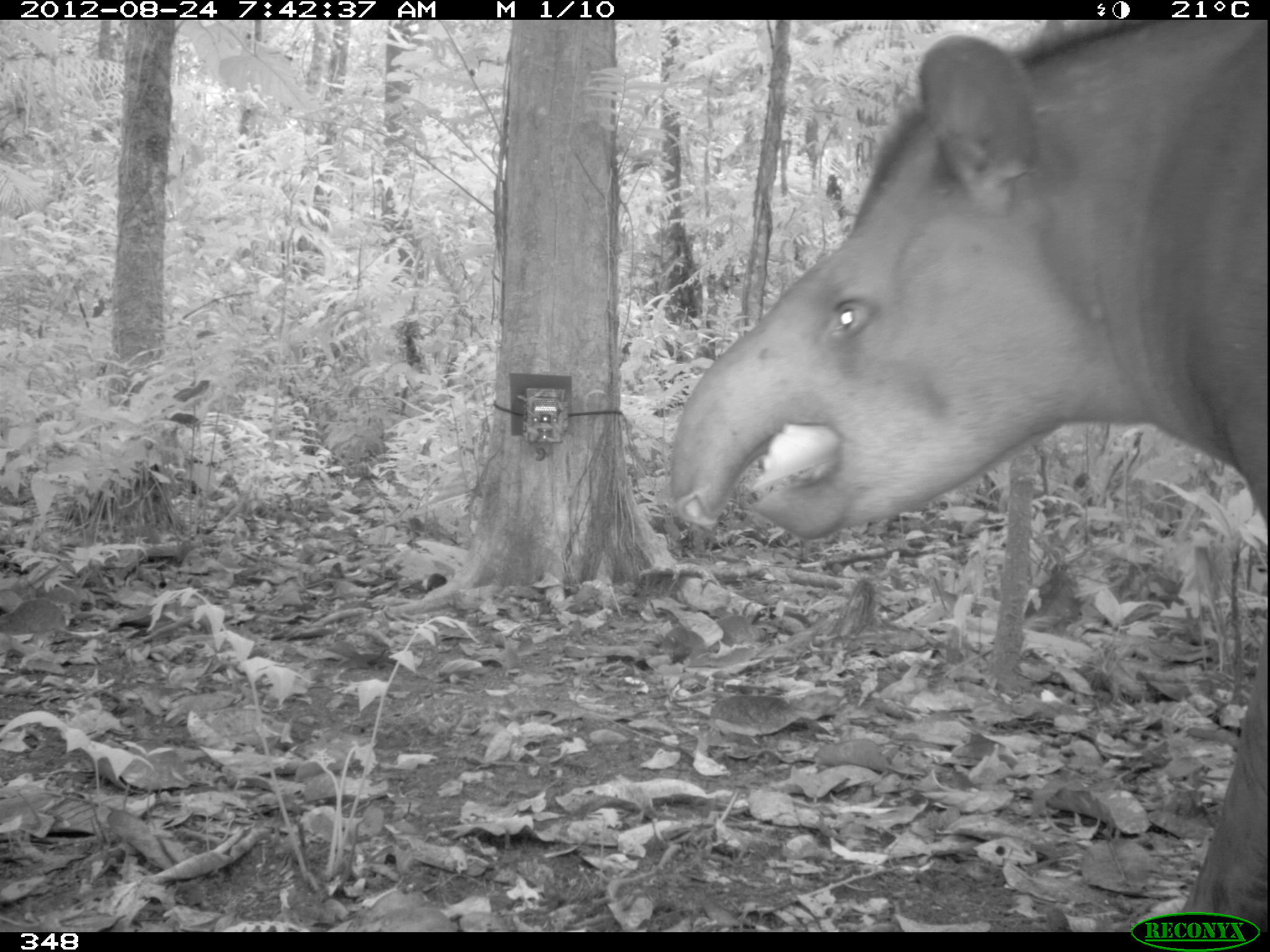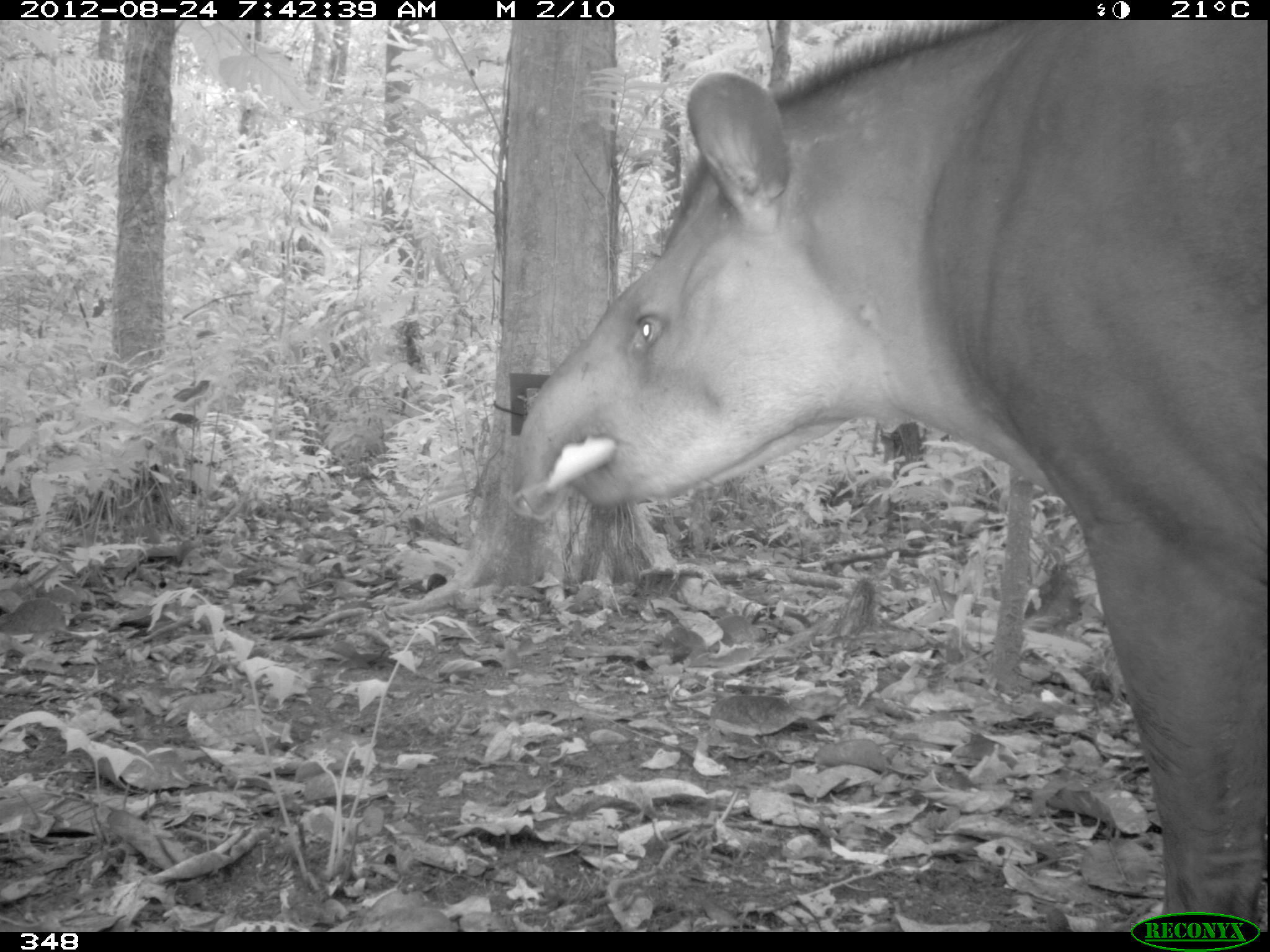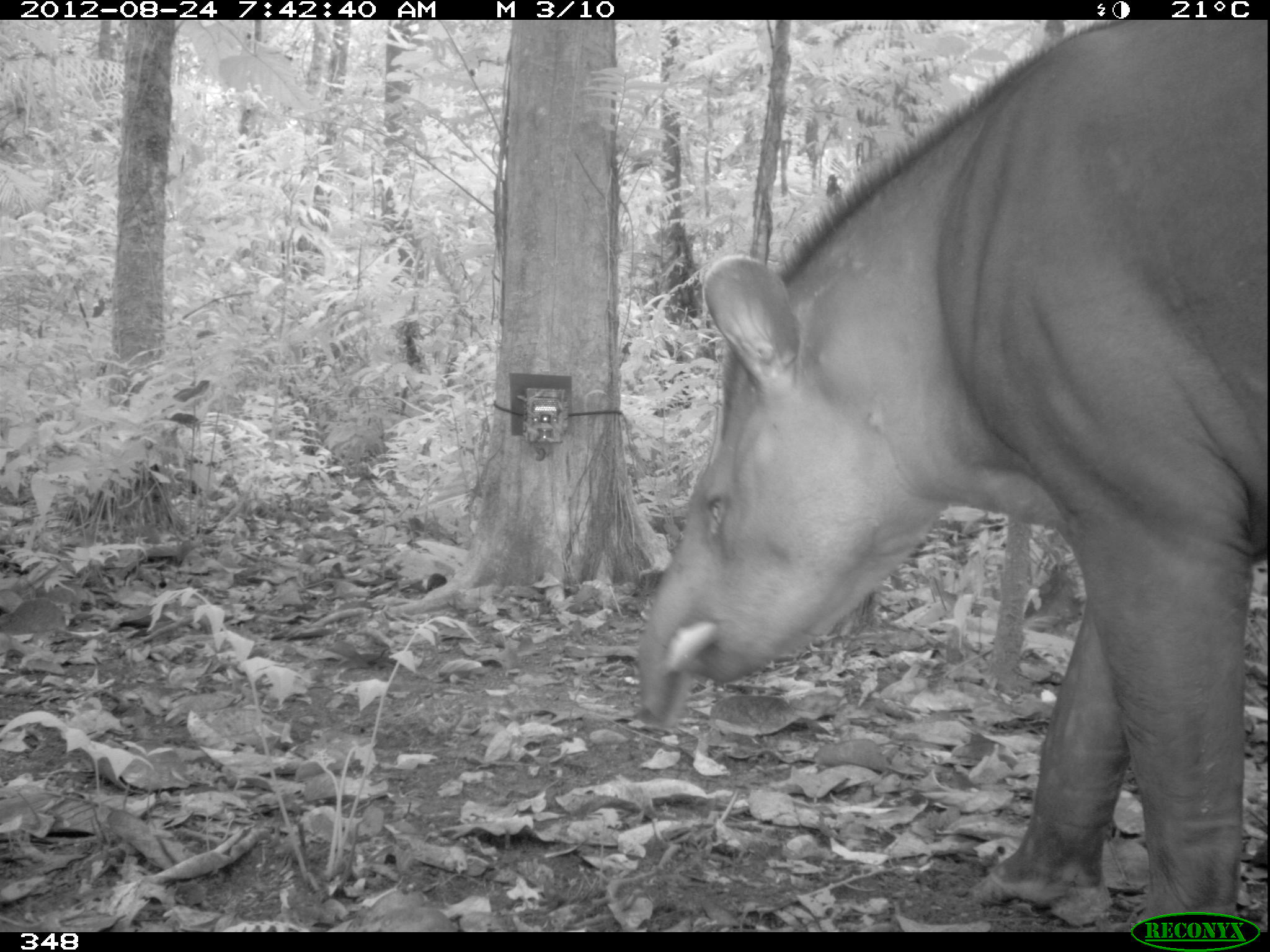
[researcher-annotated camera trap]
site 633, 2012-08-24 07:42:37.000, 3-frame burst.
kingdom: Animalia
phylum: Chordata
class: Mammalia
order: Perissodactyla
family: Tapiridae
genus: Tapirus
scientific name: Tapirus terrestris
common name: south american tapir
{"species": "Tapirus terrestris (south american tapir)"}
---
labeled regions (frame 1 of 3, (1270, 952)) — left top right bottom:
tapirus terrestris: 662 18 1266 912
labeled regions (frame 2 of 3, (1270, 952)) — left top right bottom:
tapirus terrestris: 494 18 1266 912